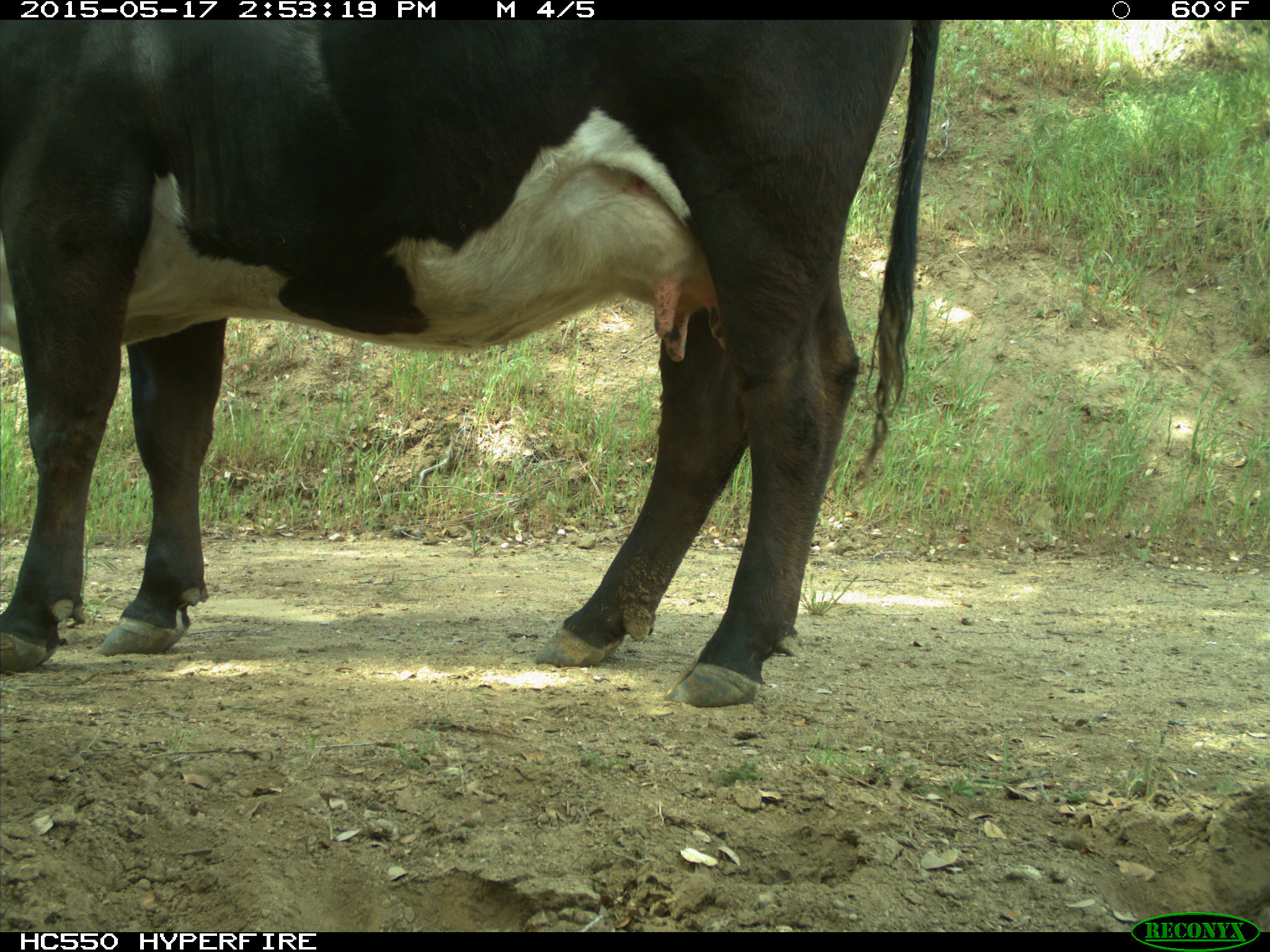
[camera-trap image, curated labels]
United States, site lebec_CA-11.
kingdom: Animalia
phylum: Chordata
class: Mammalia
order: Artiodactyla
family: Bovidae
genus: Bos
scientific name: Bos taurus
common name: domestic cow